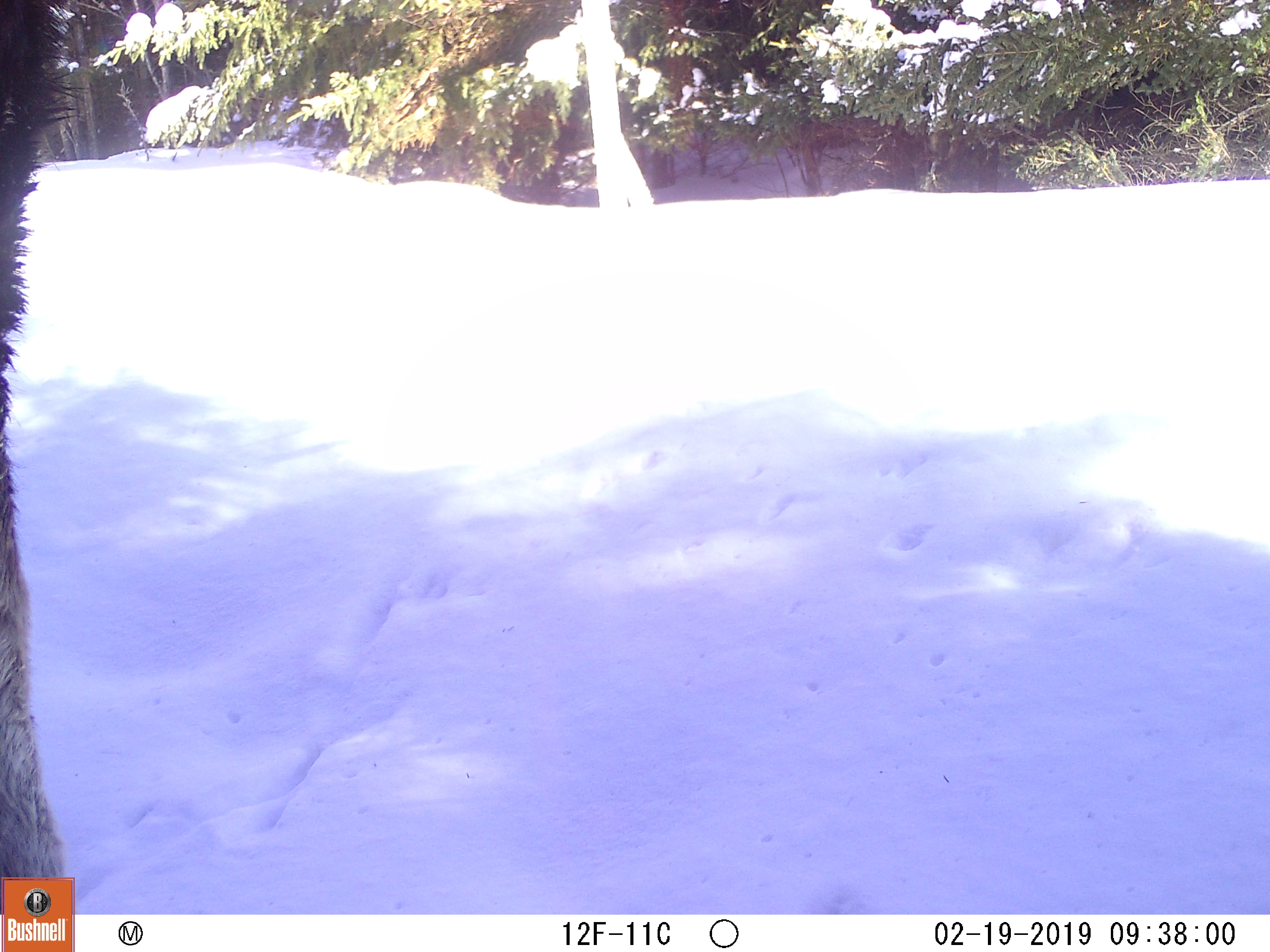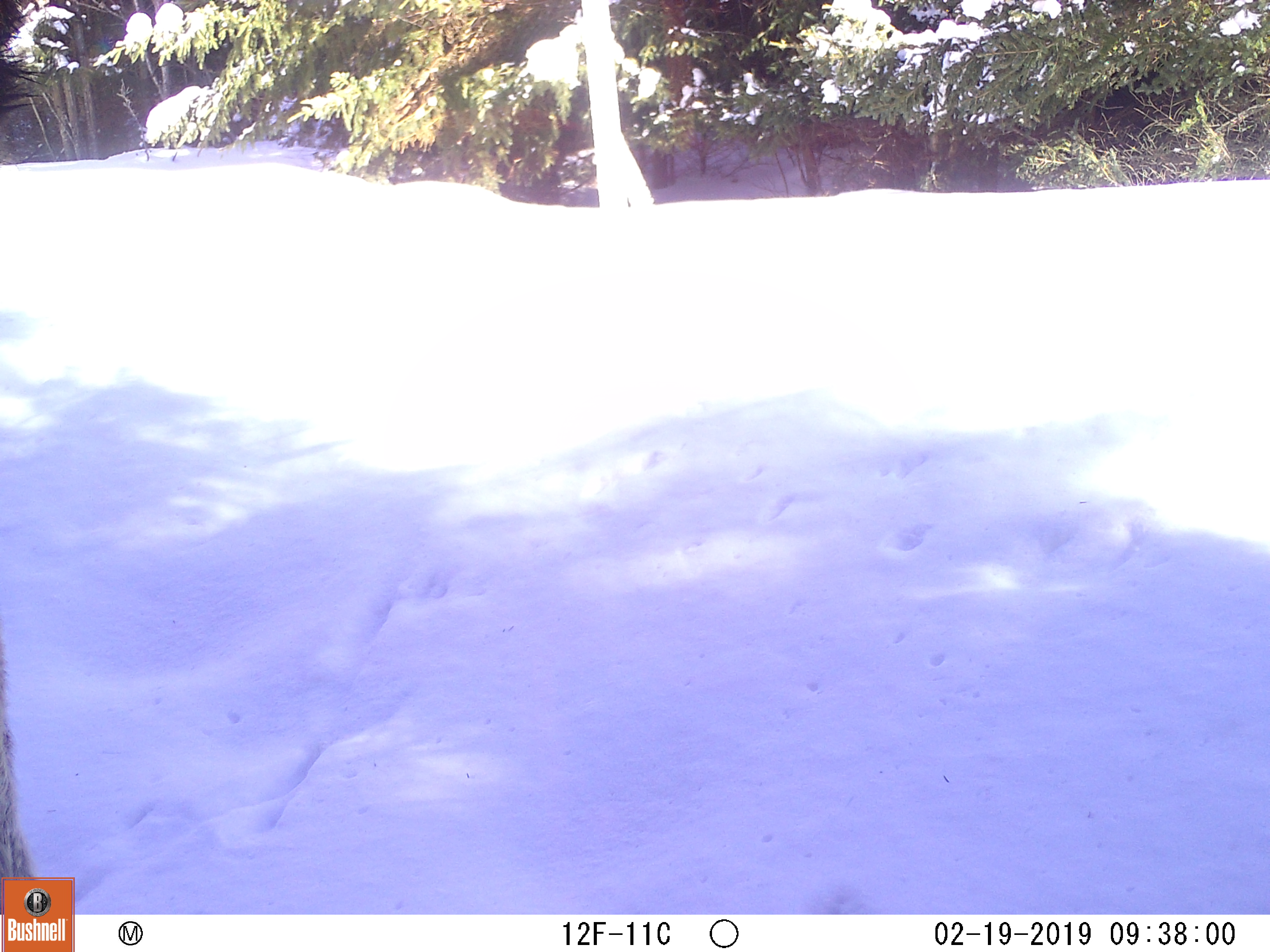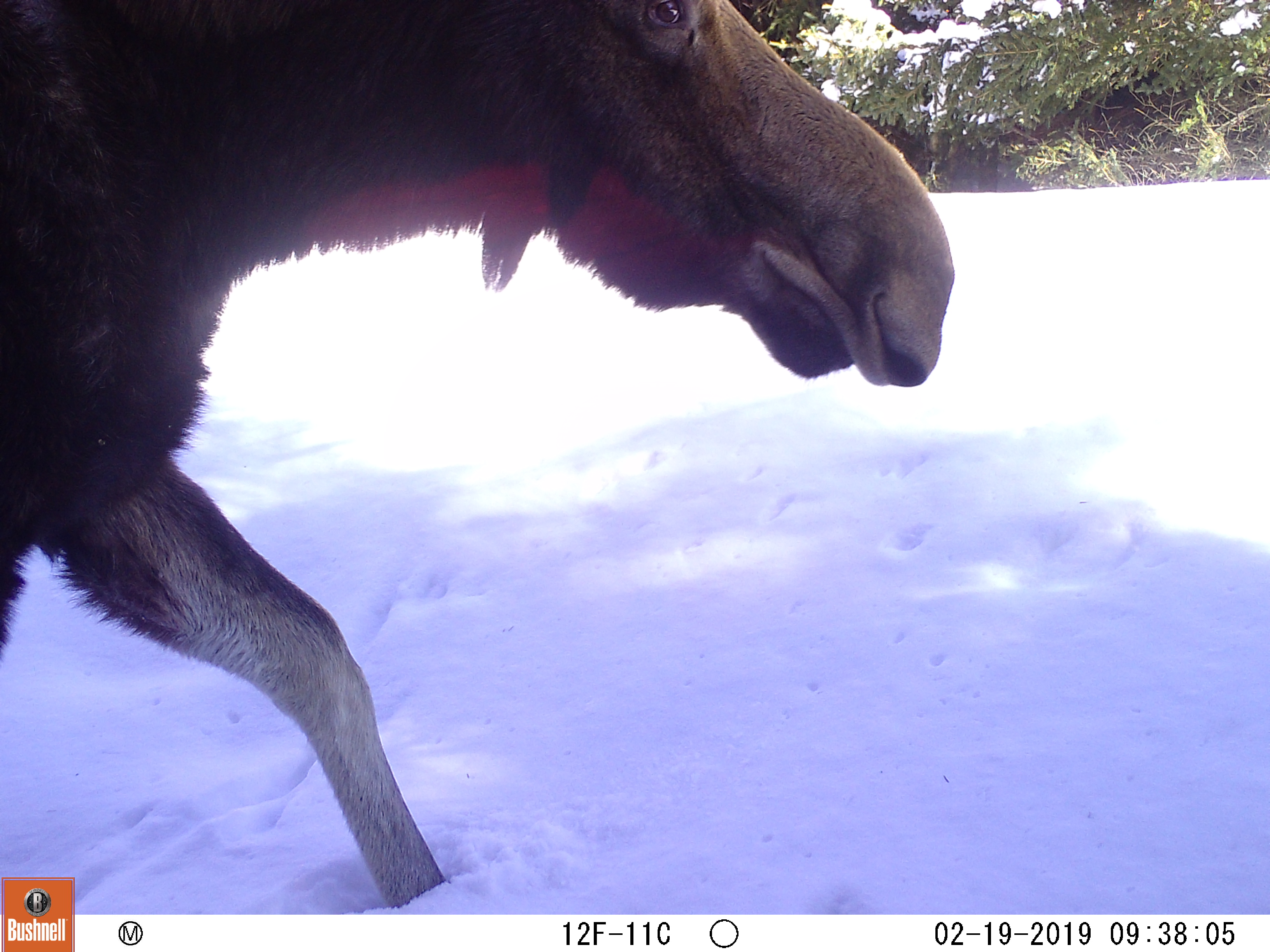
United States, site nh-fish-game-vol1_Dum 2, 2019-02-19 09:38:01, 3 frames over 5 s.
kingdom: Animalia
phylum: Chordata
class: Mammalia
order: Artiodactyla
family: Cervidae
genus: Alces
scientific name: Alces alces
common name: moose